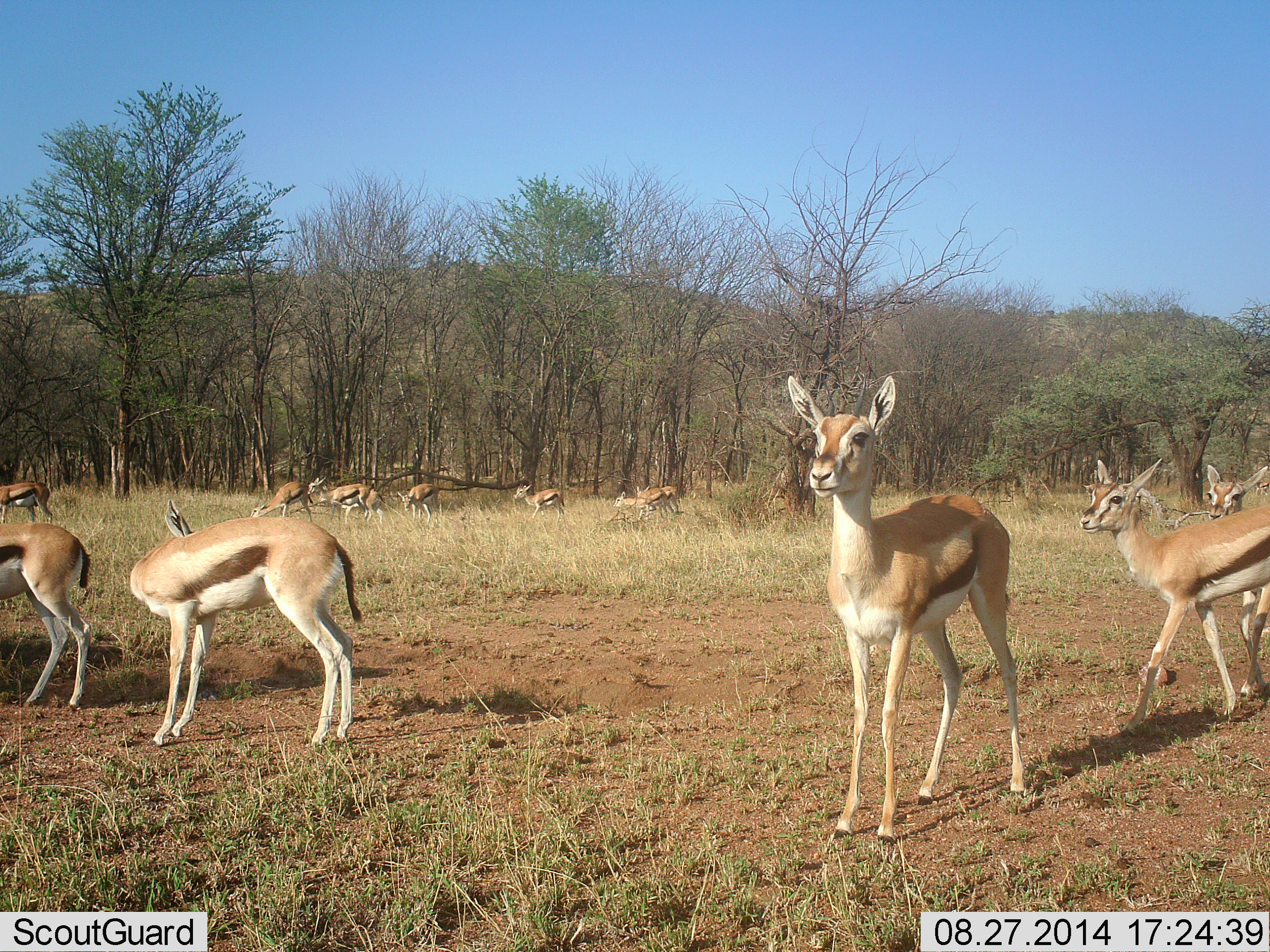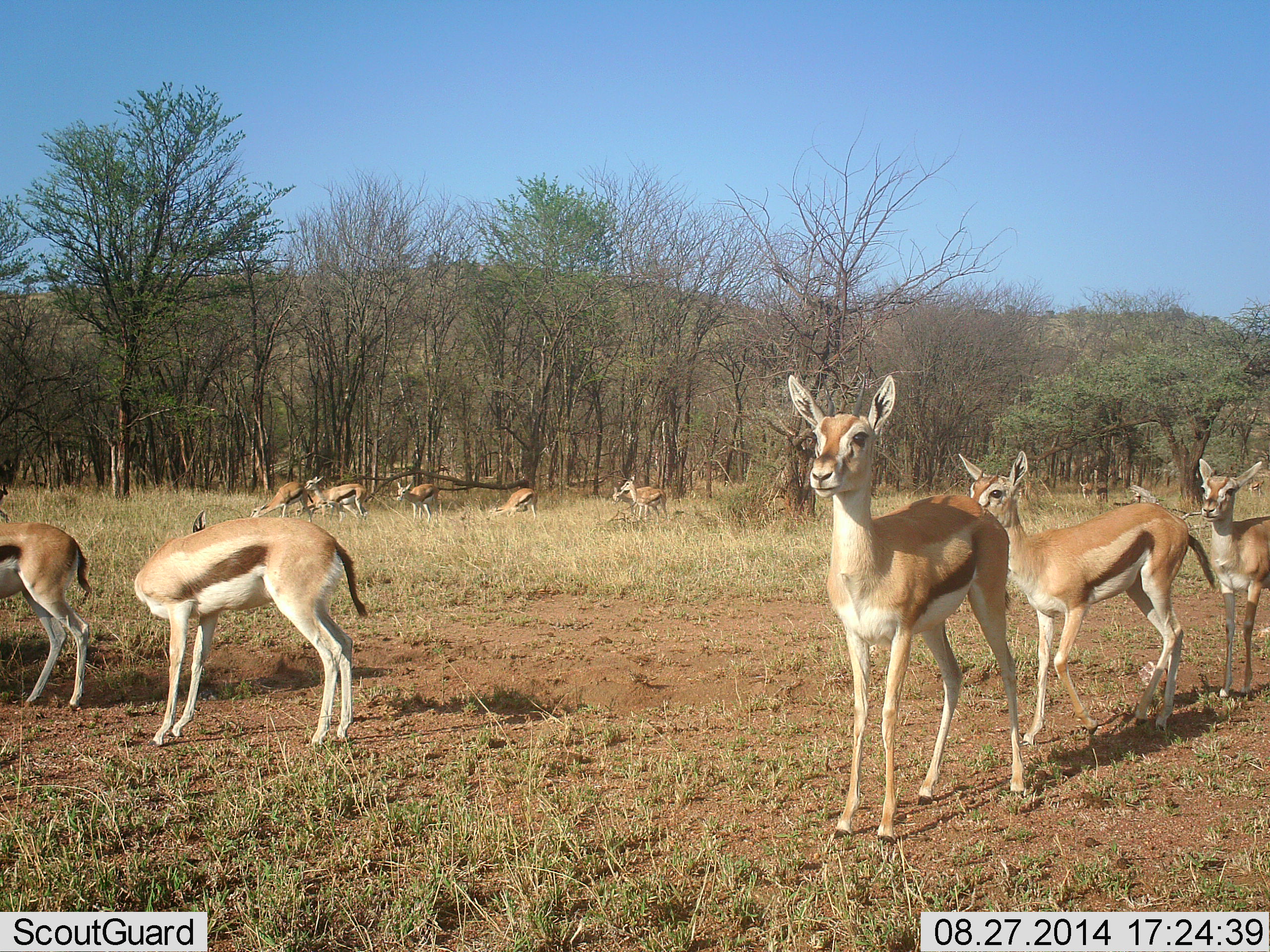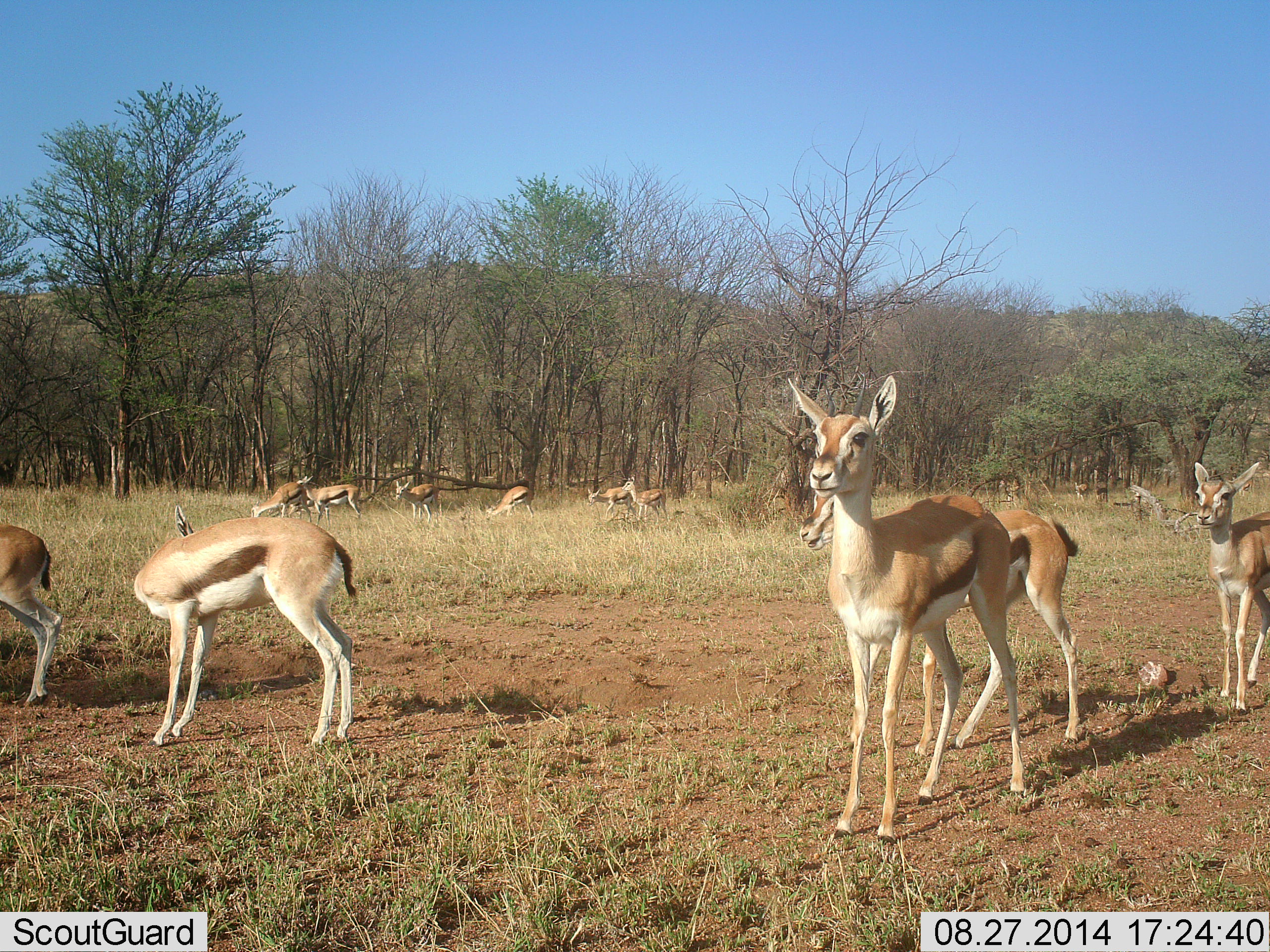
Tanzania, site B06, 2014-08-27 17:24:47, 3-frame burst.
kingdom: Animalia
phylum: Chordata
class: Mammalia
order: Artiodactyla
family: Bovidae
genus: Eudorcas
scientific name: Eudorcas thomsonii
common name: thomson's gazelle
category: gazellethomsons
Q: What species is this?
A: Gazellethomsons (thomson's gazelle) (Eudorcas thomsonii).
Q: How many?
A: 11-50.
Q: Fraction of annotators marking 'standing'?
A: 80%.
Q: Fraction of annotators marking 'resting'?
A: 0%.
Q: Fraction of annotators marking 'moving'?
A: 60%.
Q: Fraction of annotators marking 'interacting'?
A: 0%.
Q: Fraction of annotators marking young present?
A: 10%.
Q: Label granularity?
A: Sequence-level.